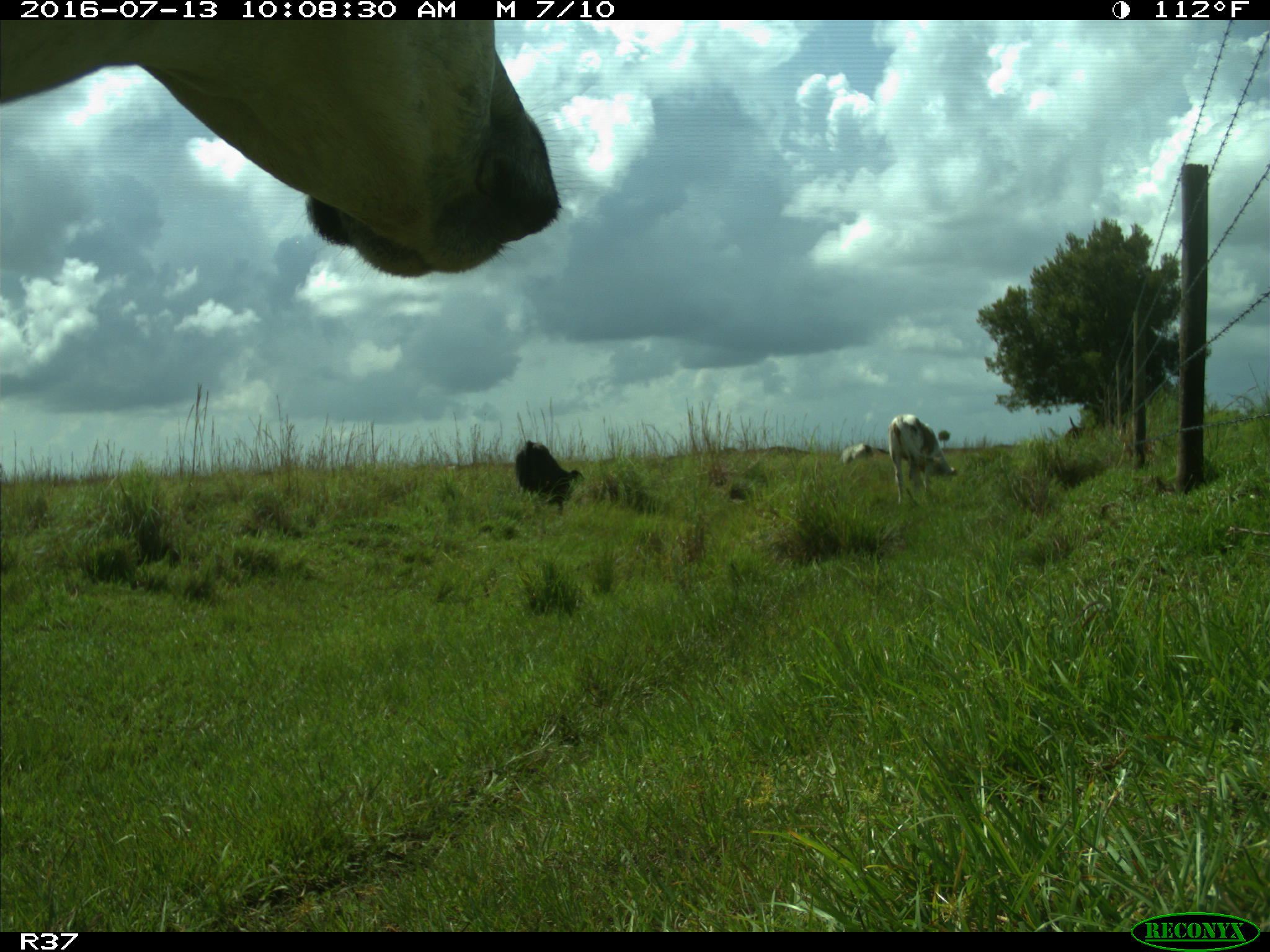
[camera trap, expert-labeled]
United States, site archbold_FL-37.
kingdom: Animalia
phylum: Chordata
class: Mammalia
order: Artiodactyla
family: Bovidae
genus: Bos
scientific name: Bos taurus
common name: domestic cow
Bos taurus (domestic cow).